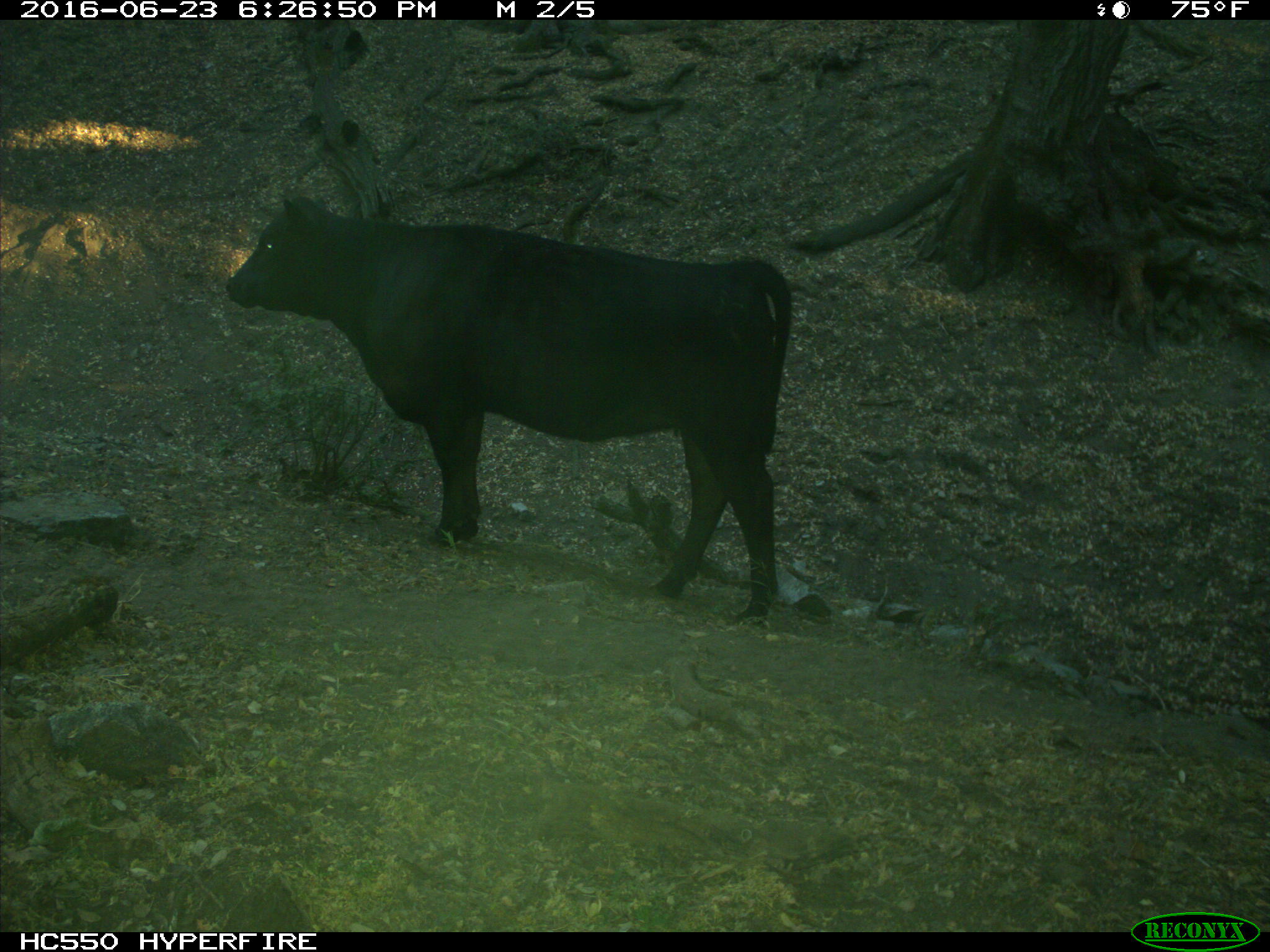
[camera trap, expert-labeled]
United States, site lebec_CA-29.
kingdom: Animalia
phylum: Chordata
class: Mammalia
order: Artiodactyla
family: Bovidae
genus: Bos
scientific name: Bos taurus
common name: domestic cow